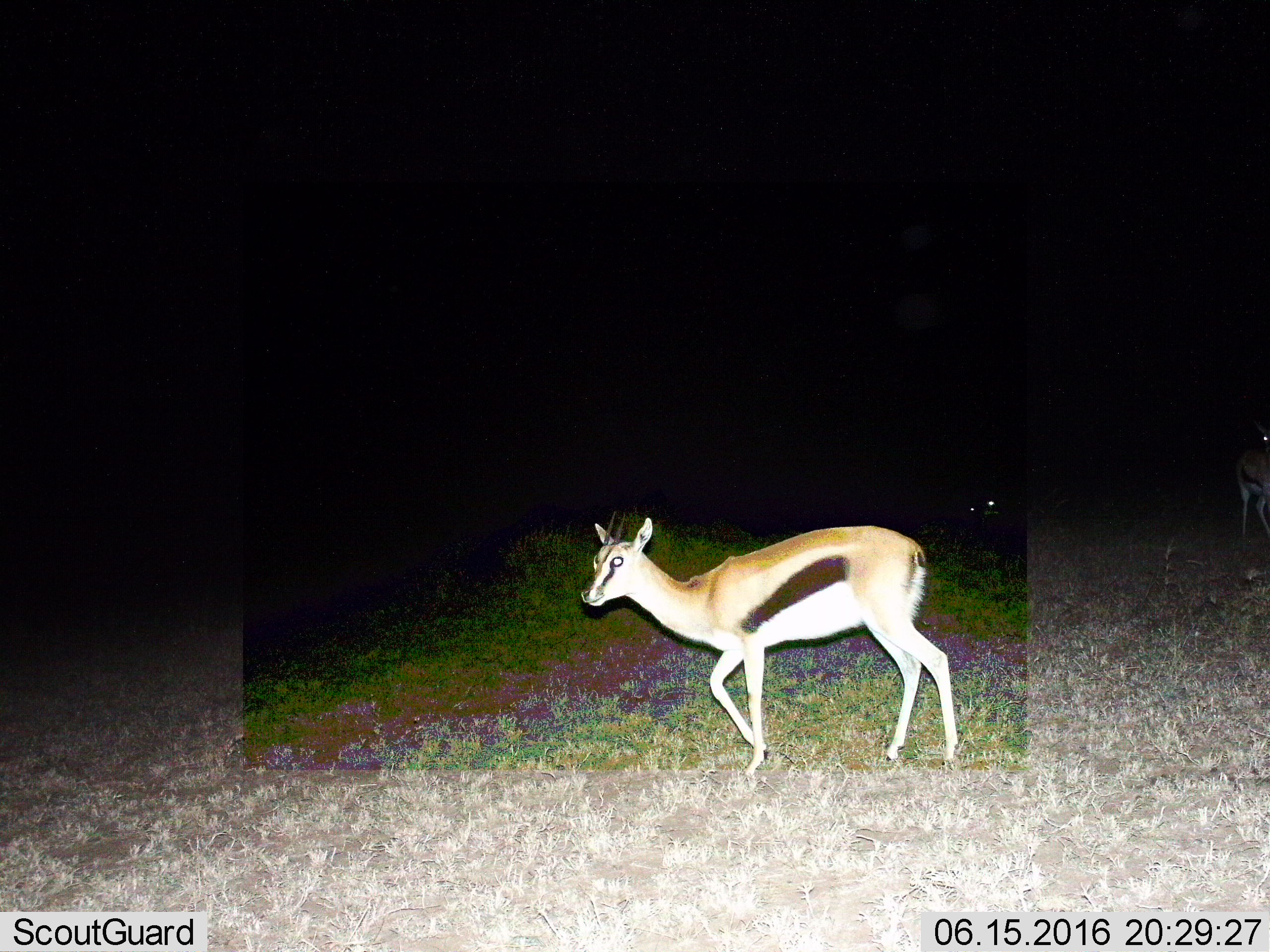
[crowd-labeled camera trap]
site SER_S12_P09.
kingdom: Animalia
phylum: Chordata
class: Mammalia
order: Artiodactyla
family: Bovidae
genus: Eudorcas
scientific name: Eudorcas thomsonii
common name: thomson's gazelle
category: gazellethomsons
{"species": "gazellethomsons (thomson's gazelle) (Eudorcas thomsonii)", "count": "2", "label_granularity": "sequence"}